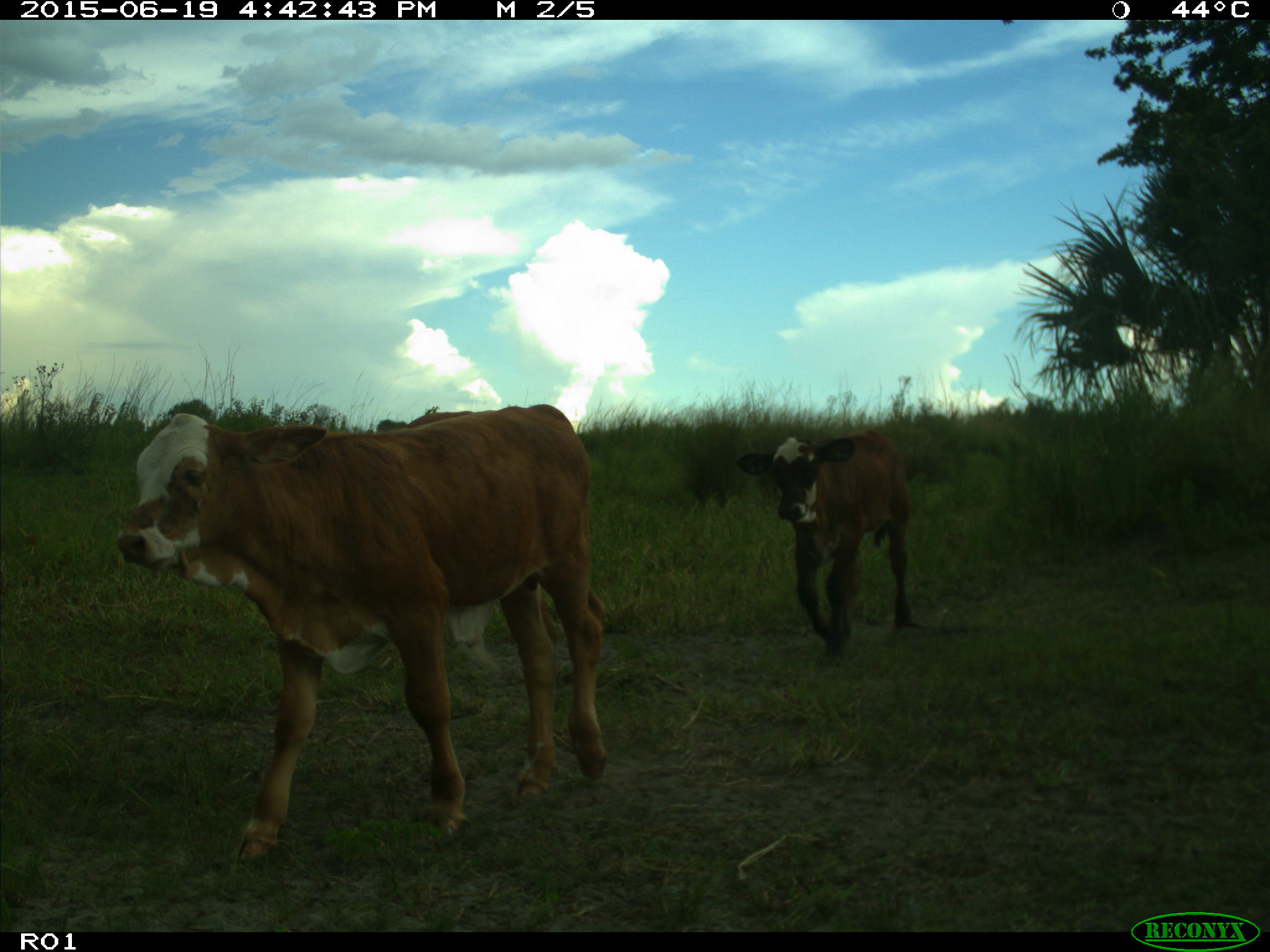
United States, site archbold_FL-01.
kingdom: Animalia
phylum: Chordata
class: Mammalia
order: Artiodactyla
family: Bovidae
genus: Bos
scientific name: Bos taurus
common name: domestic cow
Bos taurus (domestic cow).